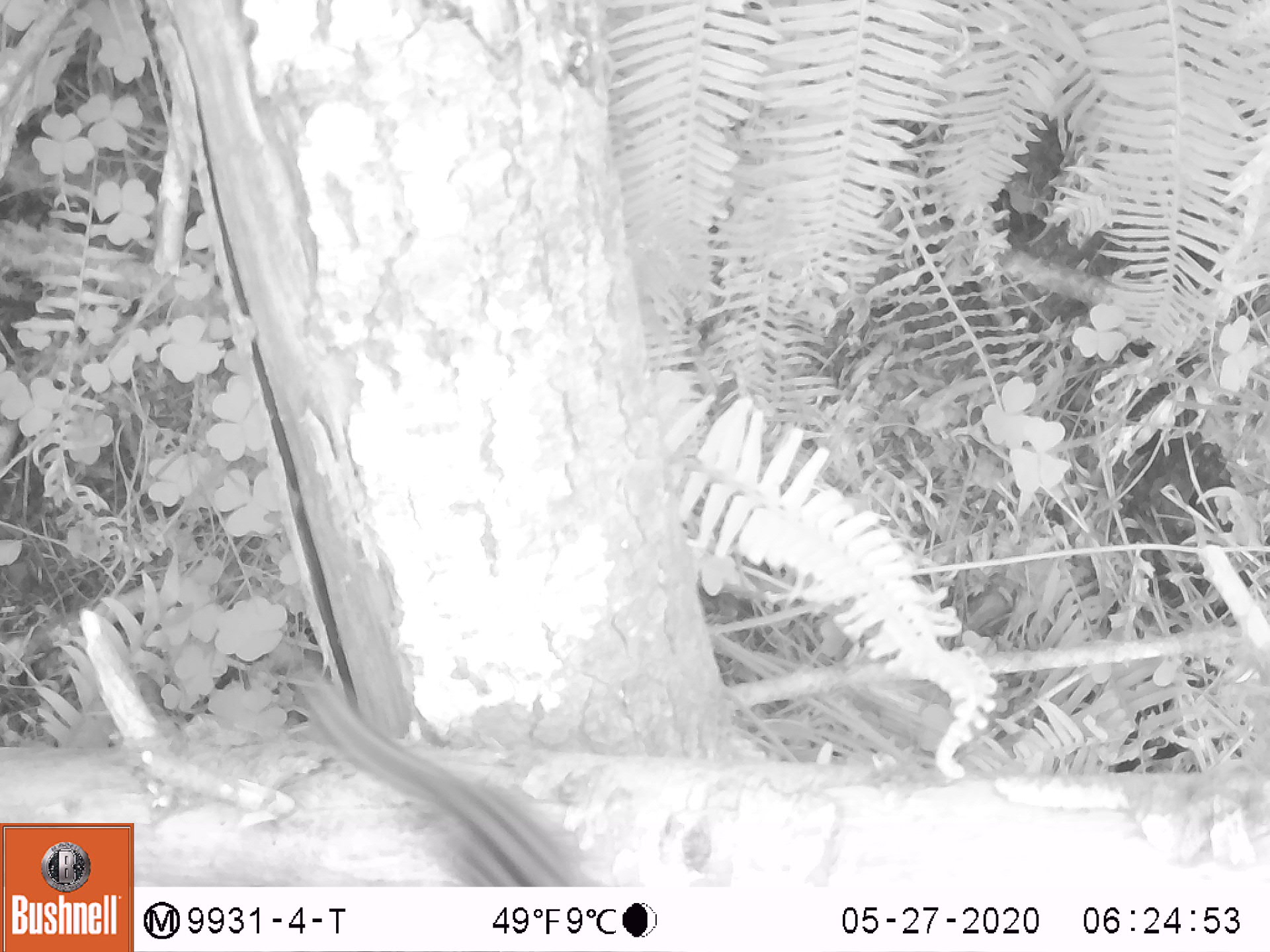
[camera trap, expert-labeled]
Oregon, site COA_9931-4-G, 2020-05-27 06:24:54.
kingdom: Animalia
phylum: Chordata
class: Mammalia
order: Rodentia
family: Sciuridae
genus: Neotamias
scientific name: Neotamias townsendii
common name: townsend's chipmunk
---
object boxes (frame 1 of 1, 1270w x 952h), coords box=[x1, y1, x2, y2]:
townsend's chipmunk: box=[276, 646, 596, 880]